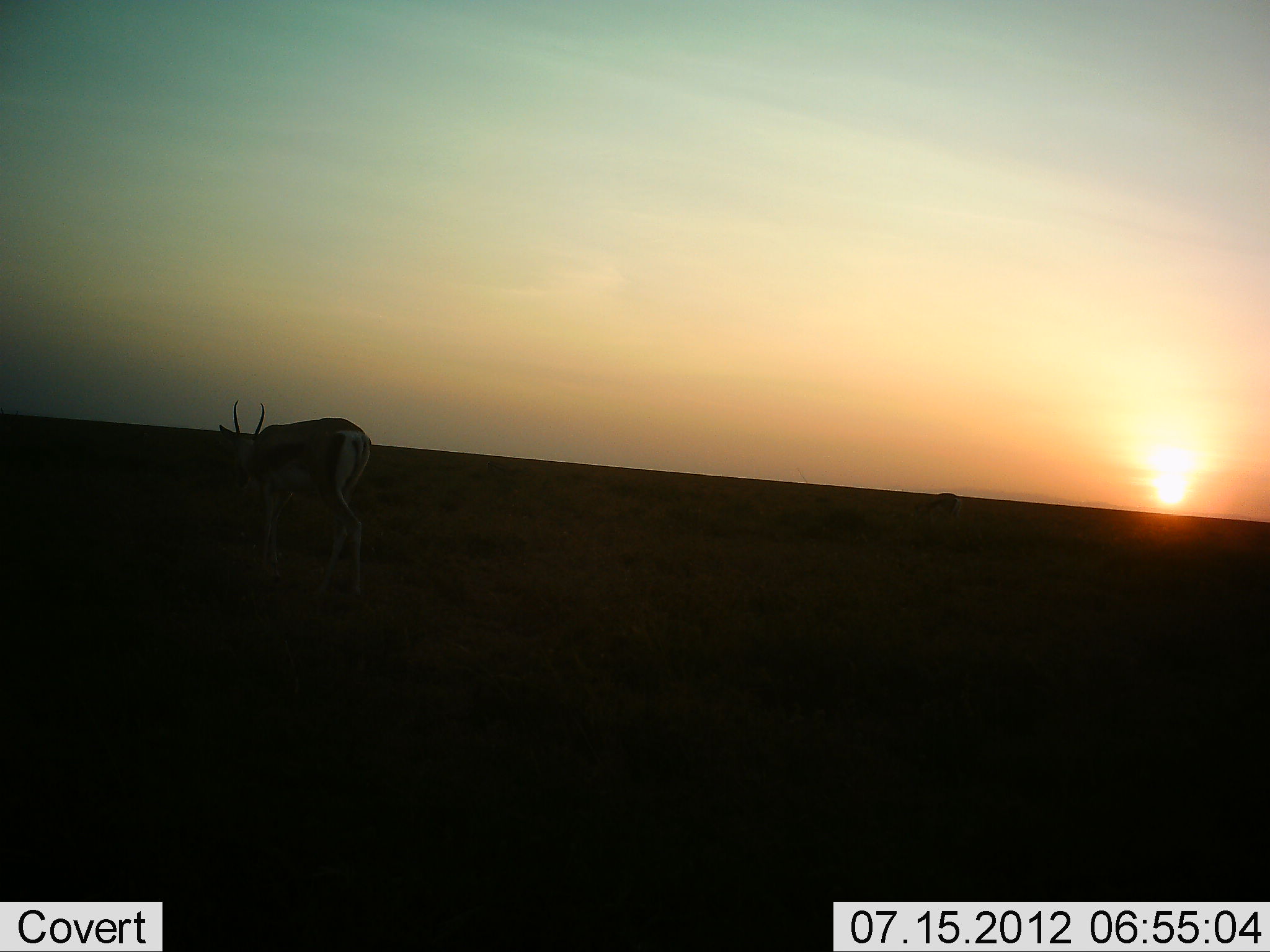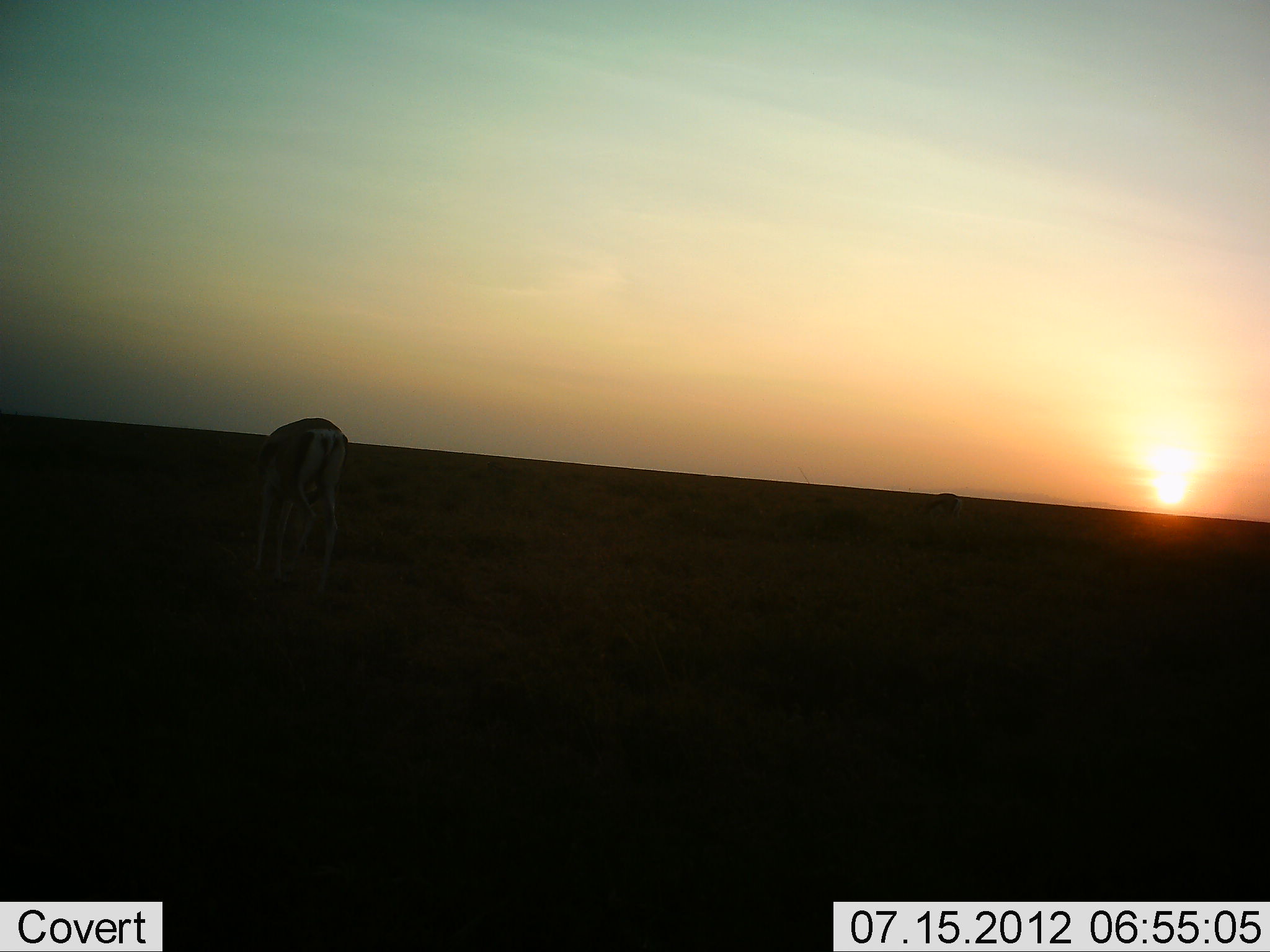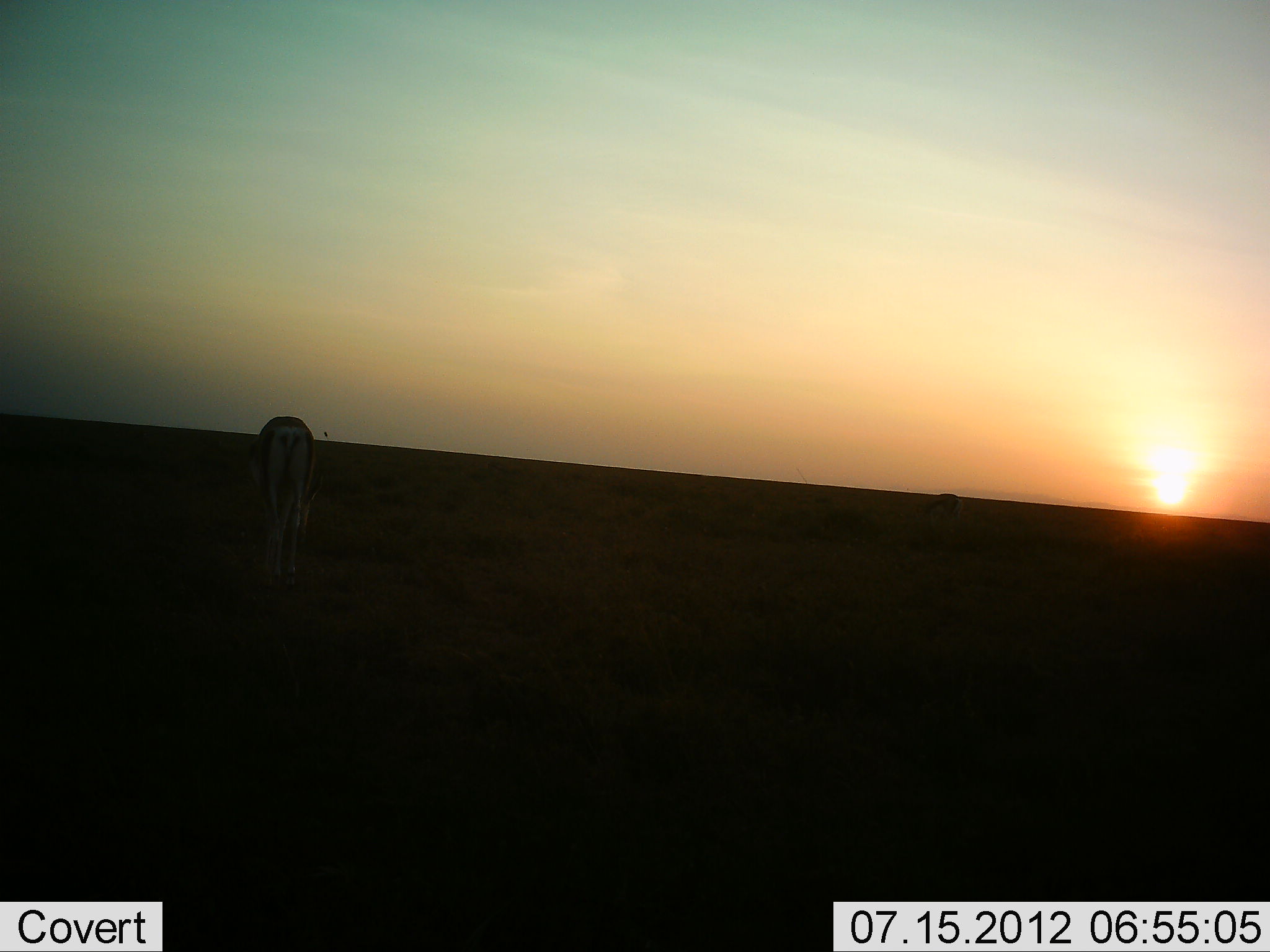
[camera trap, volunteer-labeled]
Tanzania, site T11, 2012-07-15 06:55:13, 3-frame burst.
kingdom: Animalia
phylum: Chordata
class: Mammalia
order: Artiodactyla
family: Bovidae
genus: Nanger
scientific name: Nanger granti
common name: grant's gazelle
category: gazellegrants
Gazellegrants (grant's gazelle) (Nanger granti), count 1. Behavior (volunteer vote fractions): standing 10%, resting 0%, moving 30%, interacting 0%. Young present (vote fraction): 0%. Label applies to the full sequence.